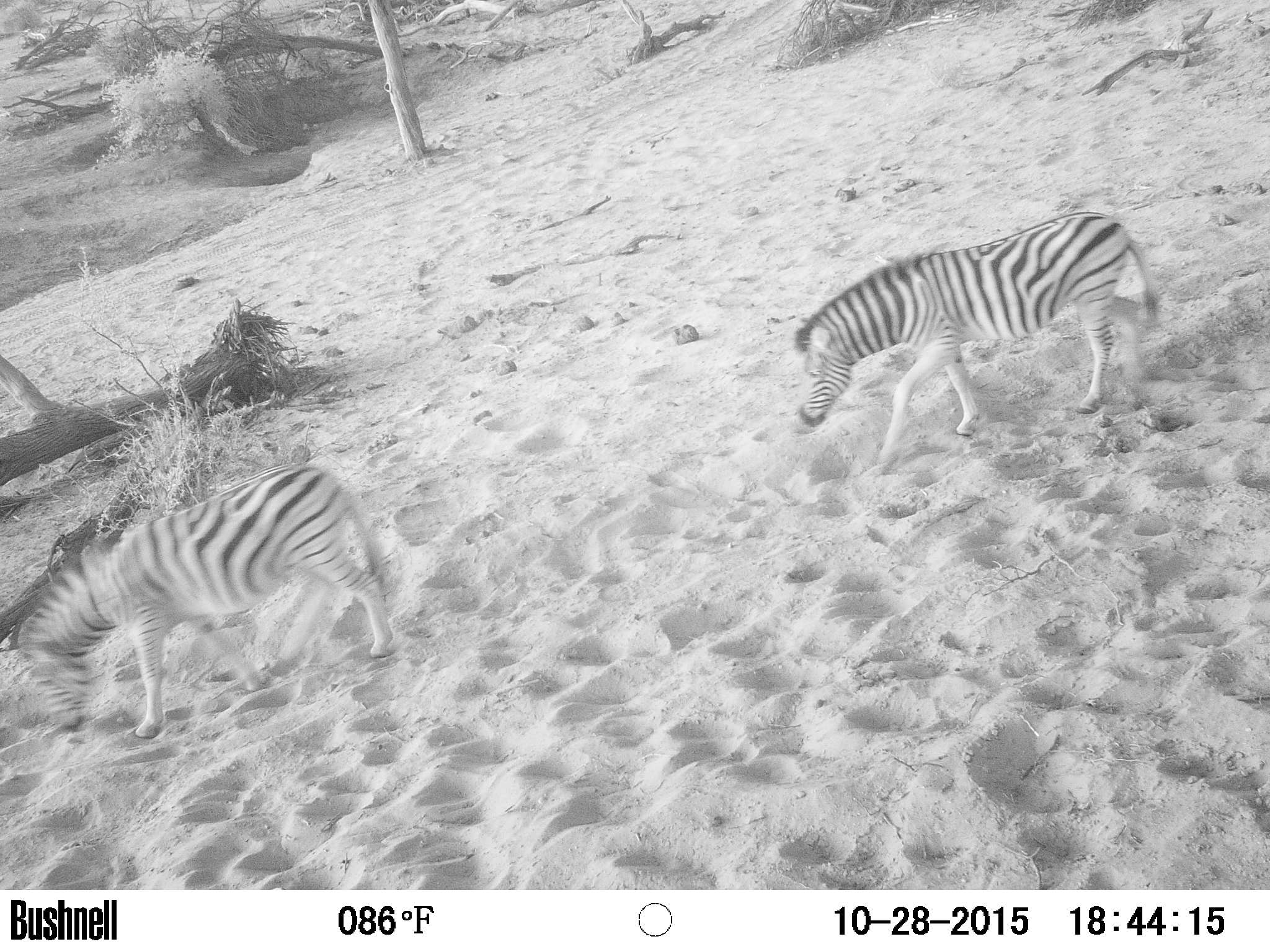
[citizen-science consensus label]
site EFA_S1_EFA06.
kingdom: Animalia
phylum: Chordata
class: Mammalia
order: Perissodactyla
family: Equidae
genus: Equus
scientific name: Equus quagga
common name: plains zebra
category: zebraplains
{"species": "zebraplains (plains zebra) (Equus quagga)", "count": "2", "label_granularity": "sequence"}